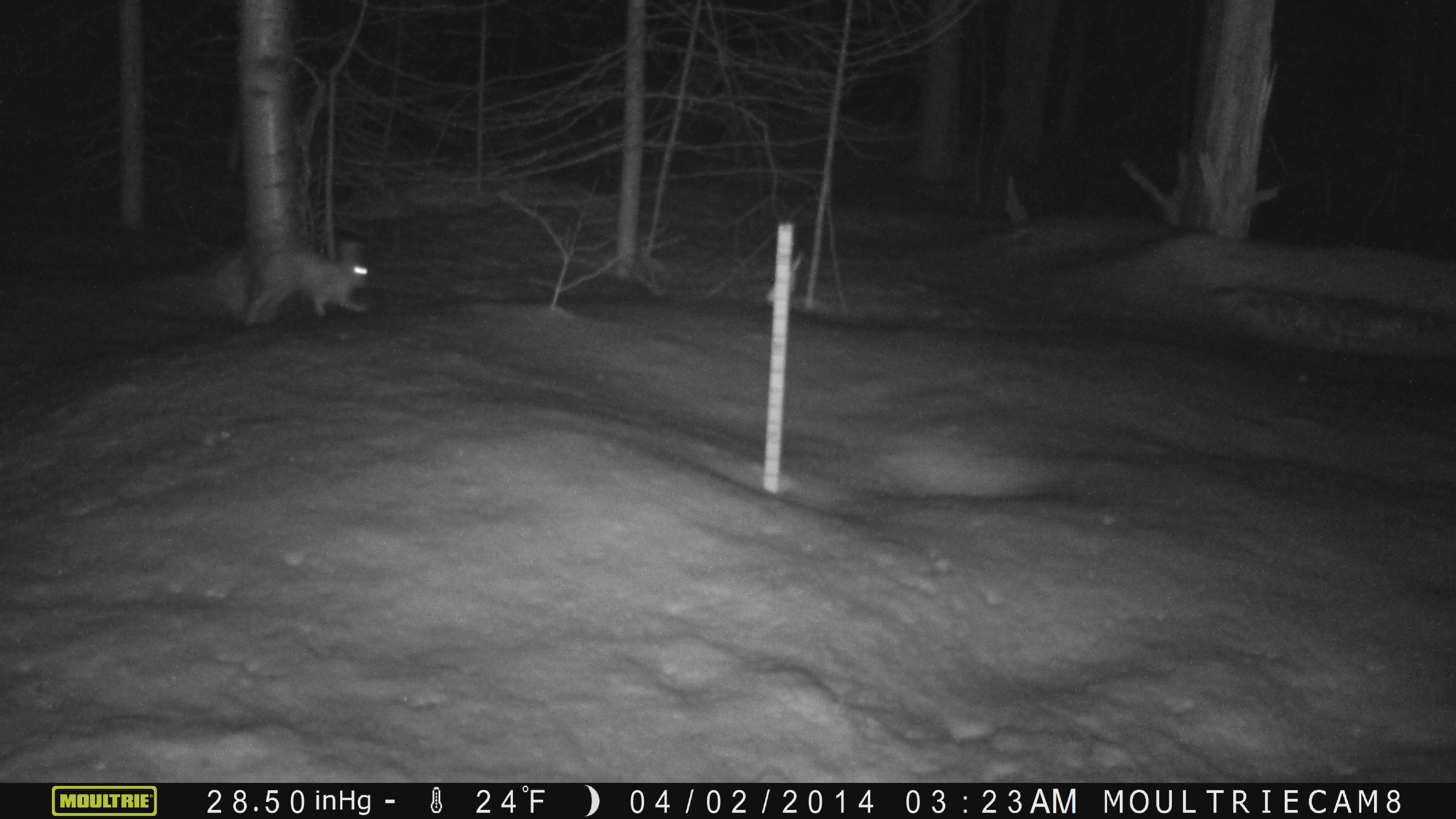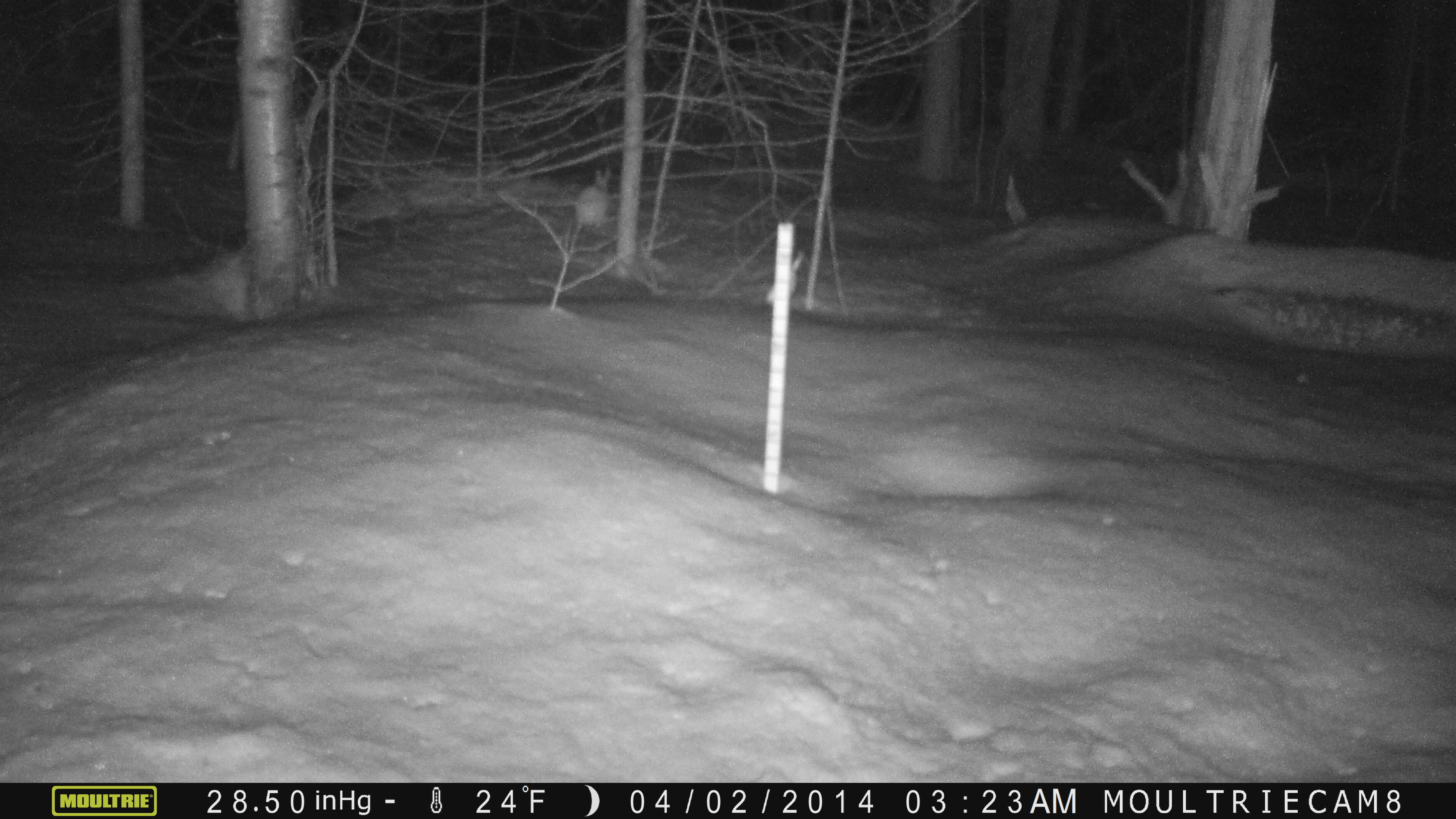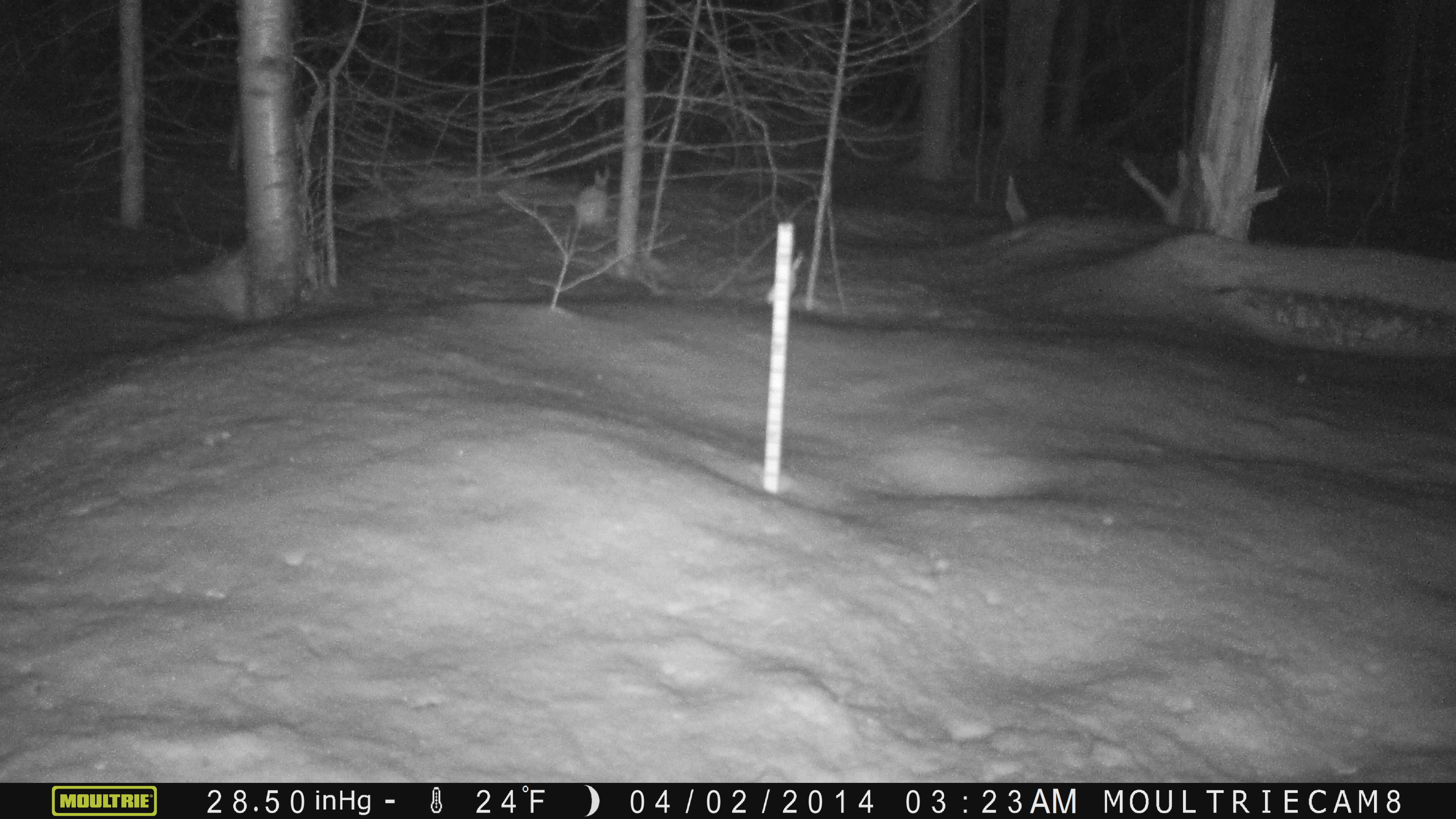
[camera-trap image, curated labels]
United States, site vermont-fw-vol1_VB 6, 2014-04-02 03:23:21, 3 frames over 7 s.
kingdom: Animalia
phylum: Chordata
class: Mammalia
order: Lagomorpha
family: Leporidae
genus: Lepus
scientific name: Lepus americanus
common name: snowshoe hare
Snowshoe hare (Lepus americanus).